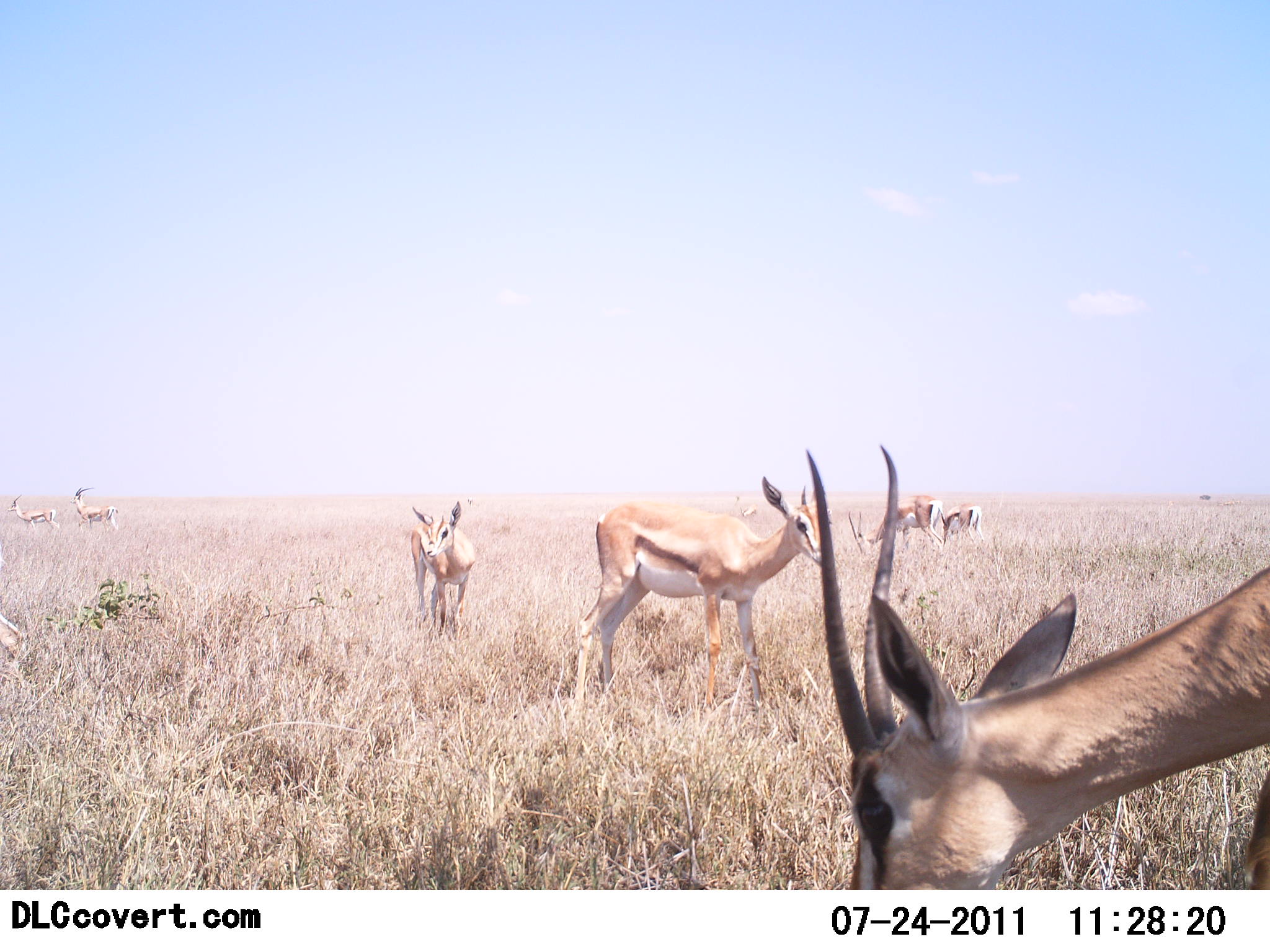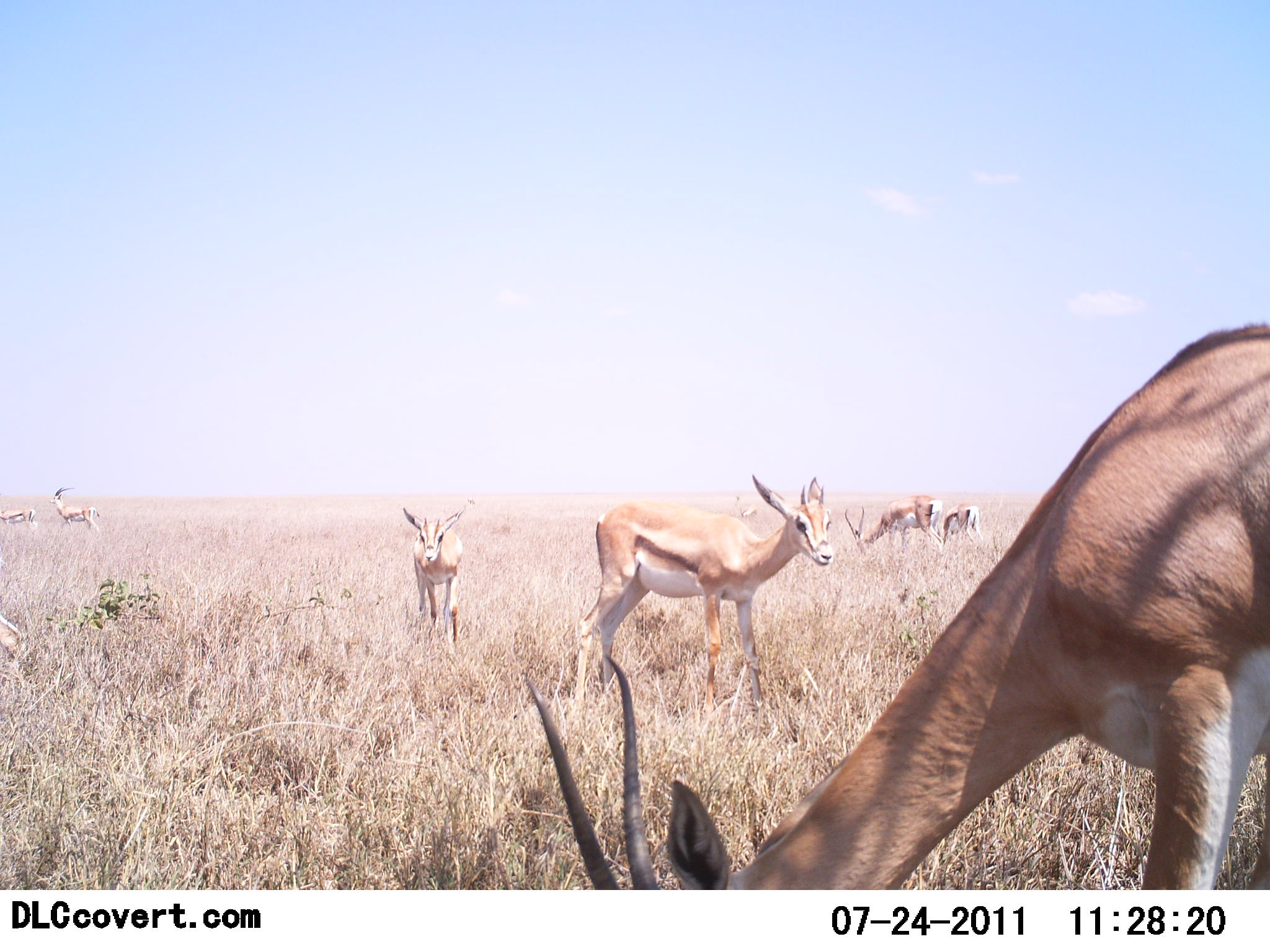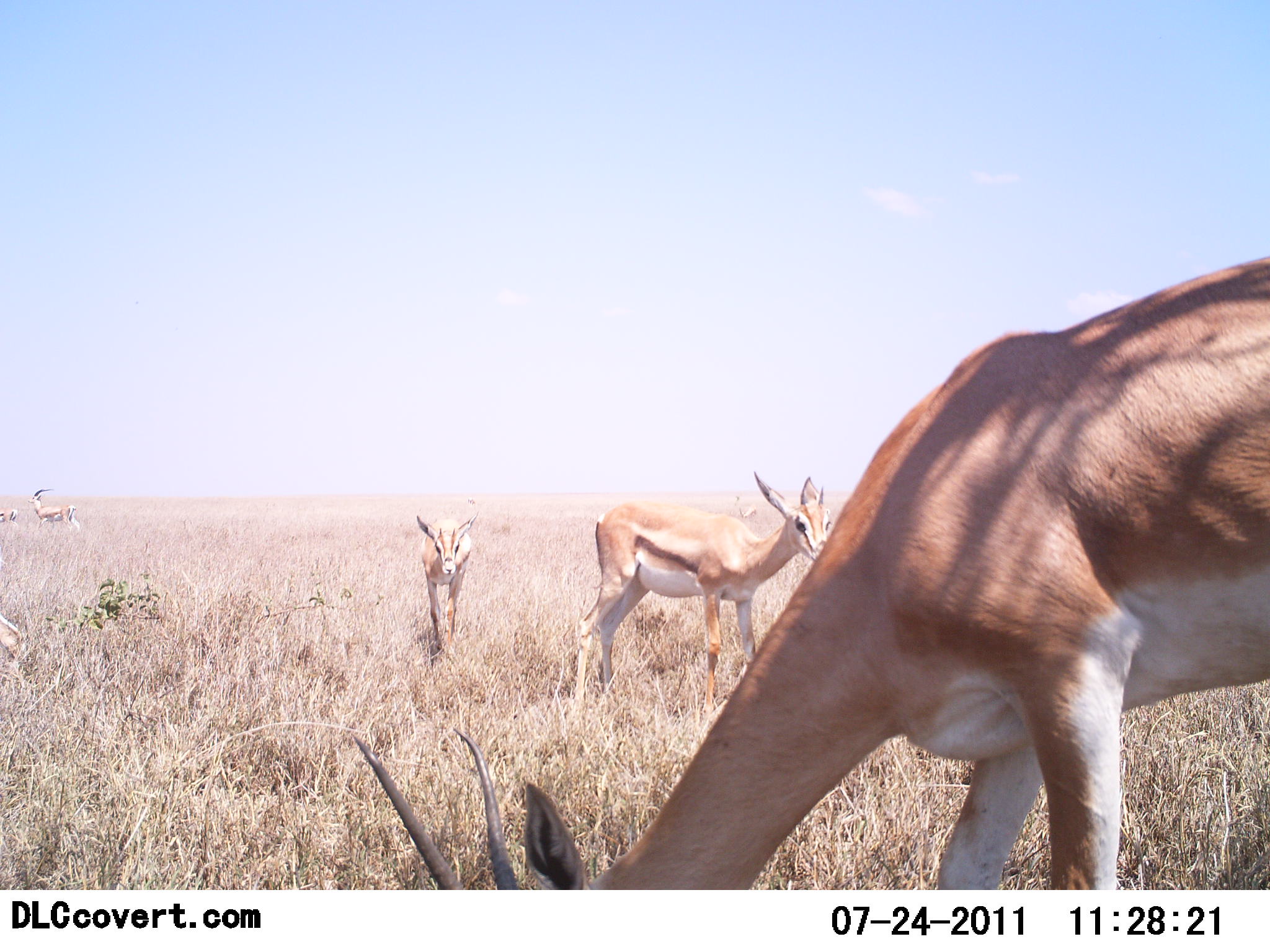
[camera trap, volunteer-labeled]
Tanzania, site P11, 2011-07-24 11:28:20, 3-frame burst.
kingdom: Animalia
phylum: Chordata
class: Mammalia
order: Artiodactyla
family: Bovidae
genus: Nanger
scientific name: Nanger granti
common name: grant's gazelle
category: gazellegrants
Gazellegrants (grant's gazelle) (Nanger granti), count 7. Behavior (volunteer vote fractions): standing 69%, resting 8%, moving 69%, interacting 0%. Young present (vote fraction): 23%. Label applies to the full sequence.